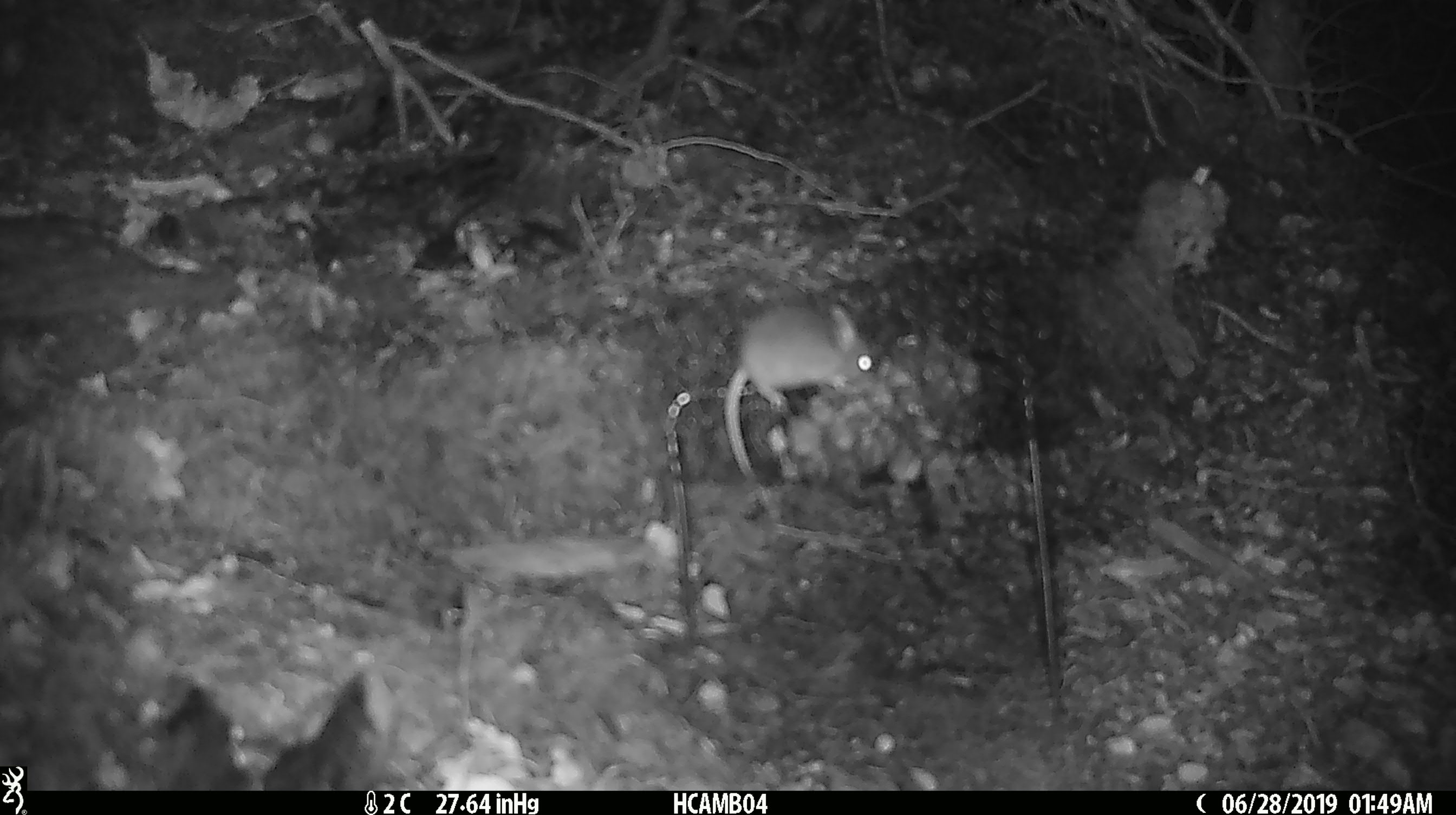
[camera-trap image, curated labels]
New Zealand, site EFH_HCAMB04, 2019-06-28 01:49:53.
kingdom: Animalia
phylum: Chordata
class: Mammalia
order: Rodentia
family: Muridae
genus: Mus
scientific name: Mus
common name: mouse